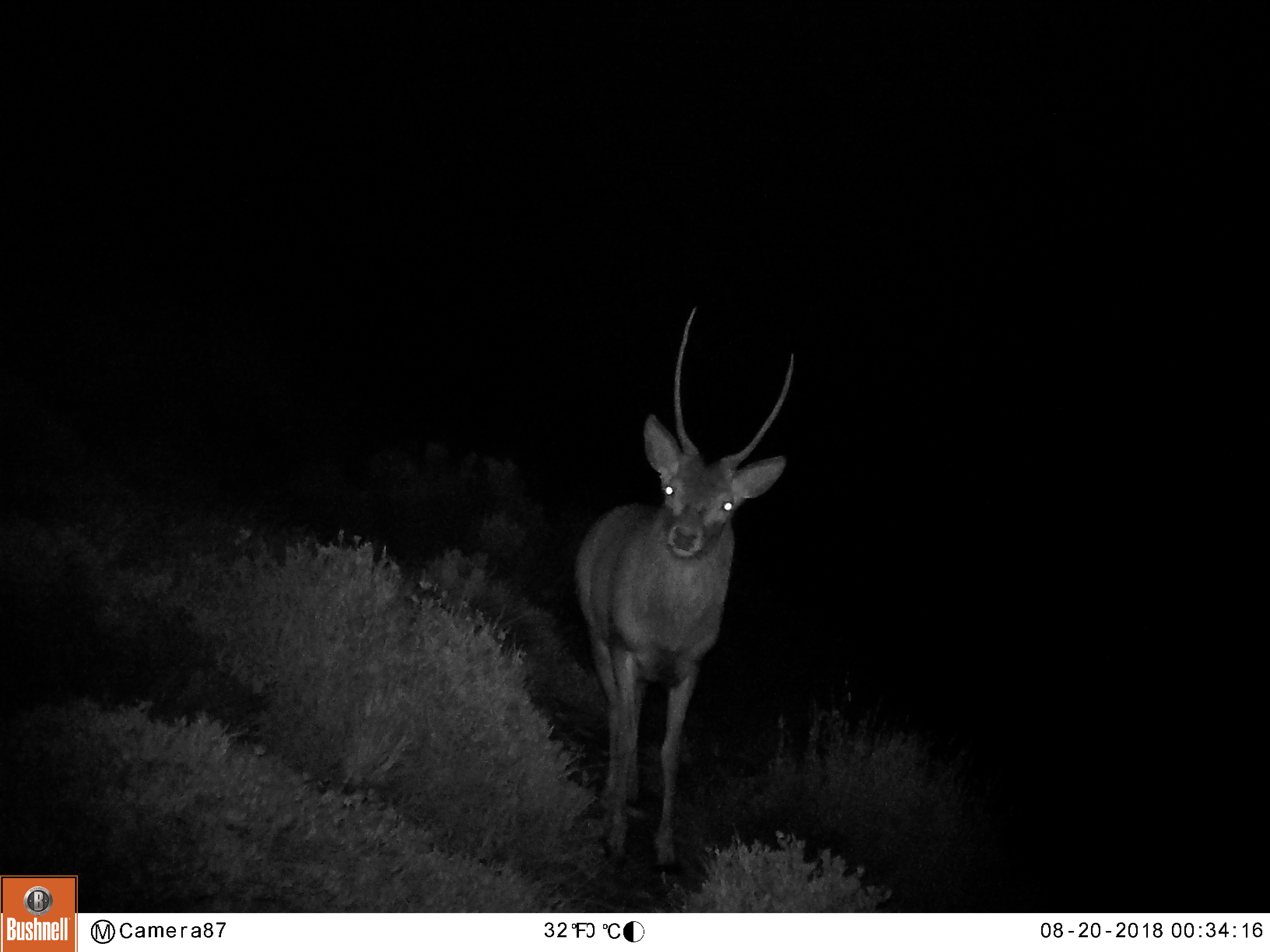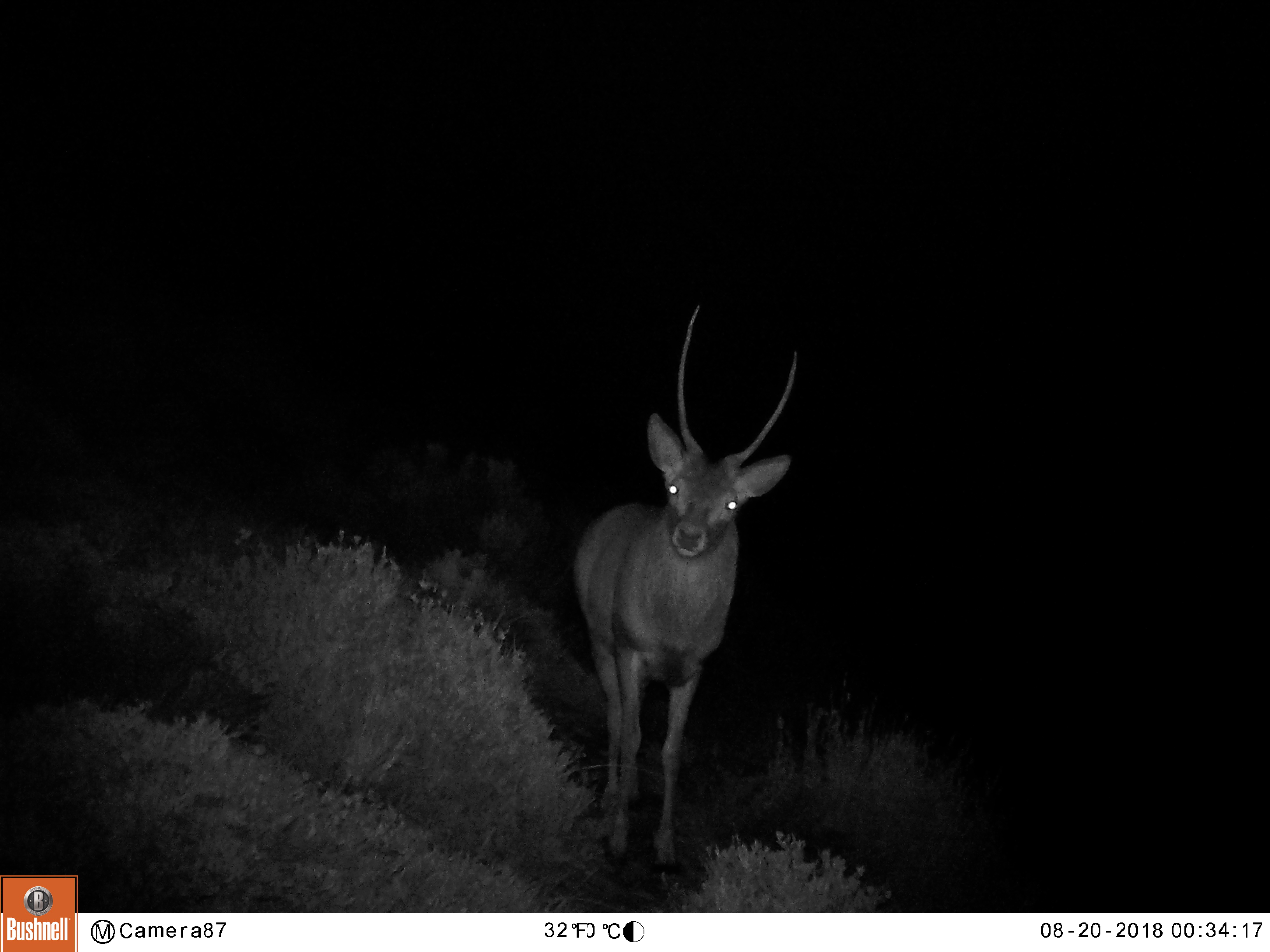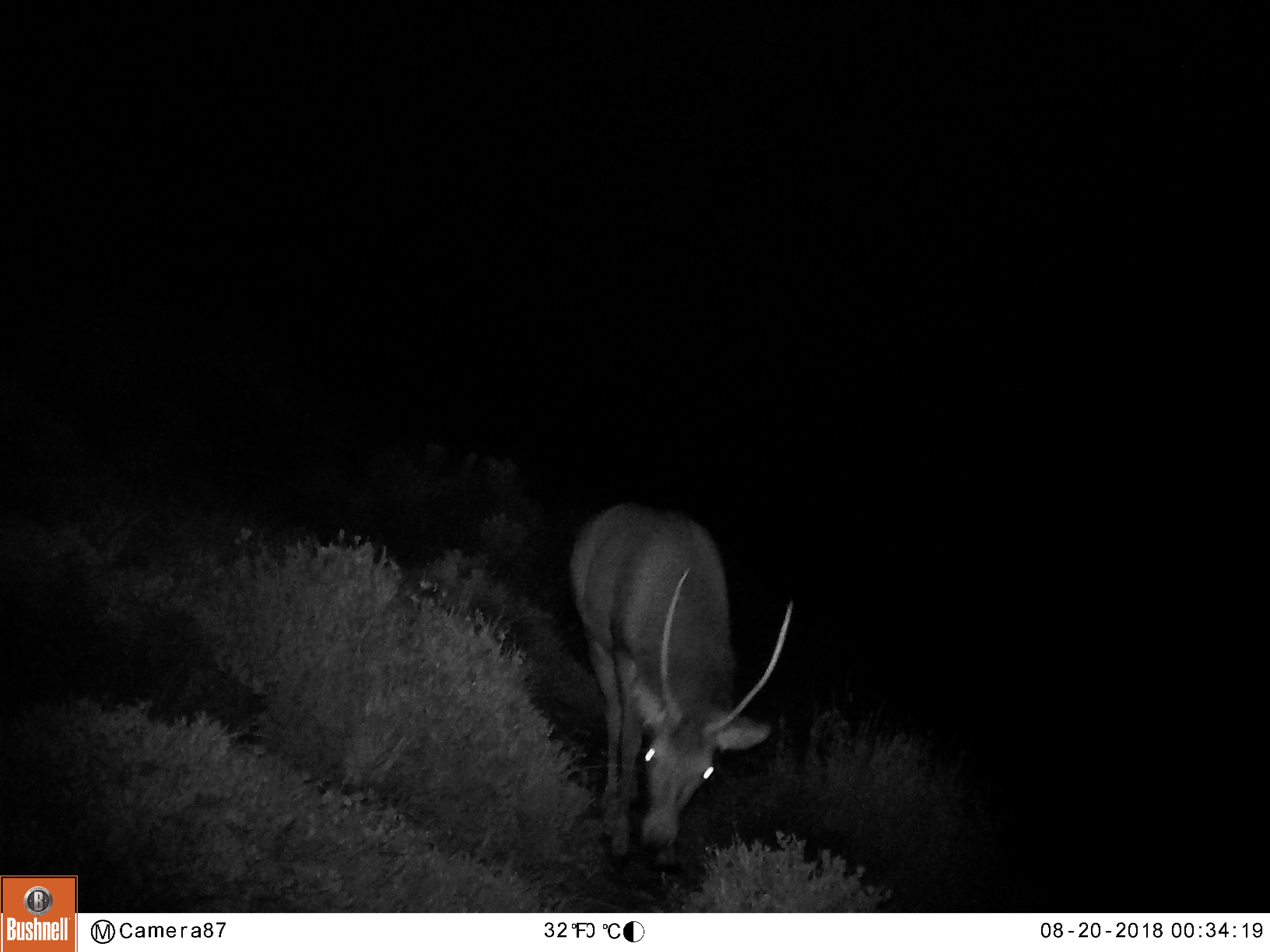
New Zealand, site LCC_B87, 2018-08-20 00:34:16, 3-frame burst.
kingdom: Animalia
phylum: Chordata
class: Mammalia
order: Artiodactyla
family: Cervidae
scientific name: Cervidae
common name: deer